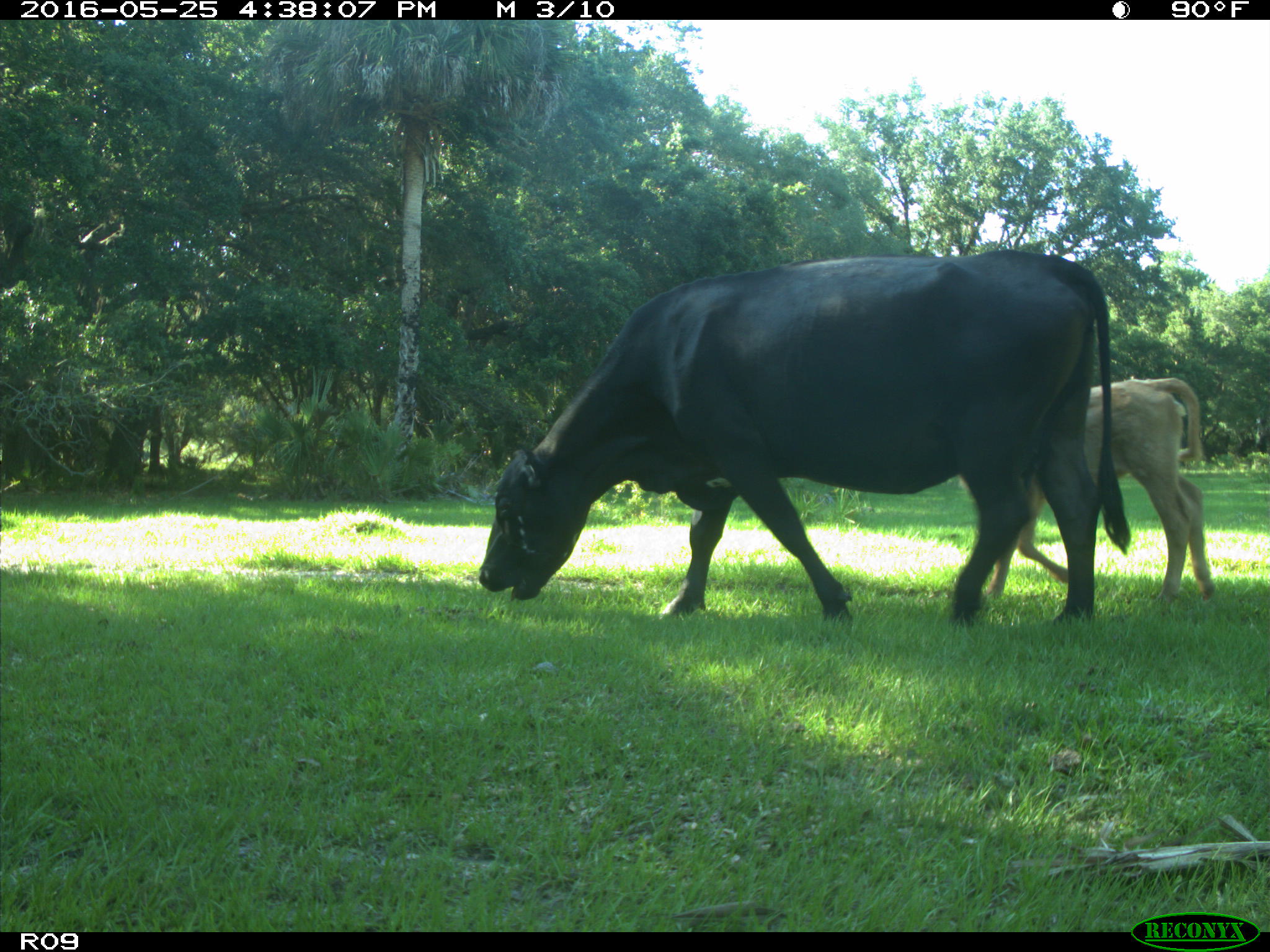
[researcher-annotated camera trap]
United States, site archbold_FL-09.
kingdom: Animalia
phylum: Chordata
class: Mammalia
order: Artiodactyla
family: Bovidae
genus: Bos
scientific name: Bos taurus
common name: domestic cow